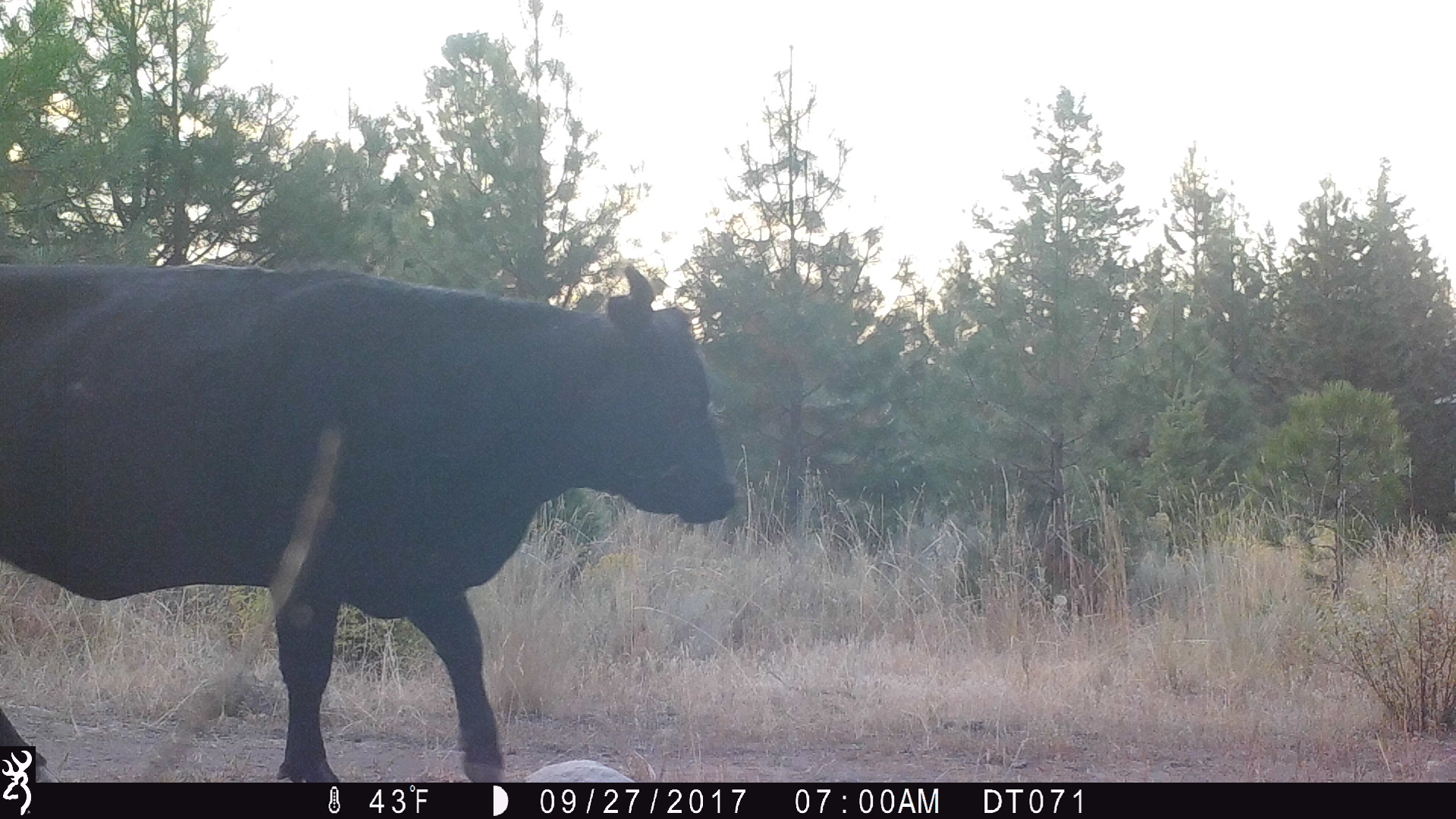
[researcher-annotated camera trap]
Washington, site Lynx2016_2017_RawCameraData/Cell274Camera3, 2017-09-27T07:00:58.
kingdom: Animalia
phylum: Chordata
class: Mammalia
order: Artiodactyla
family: Bovidae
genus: Bos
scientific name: Bos taurus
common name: domestic cattle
Domestic cattle (Bos taurus). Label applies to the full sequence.